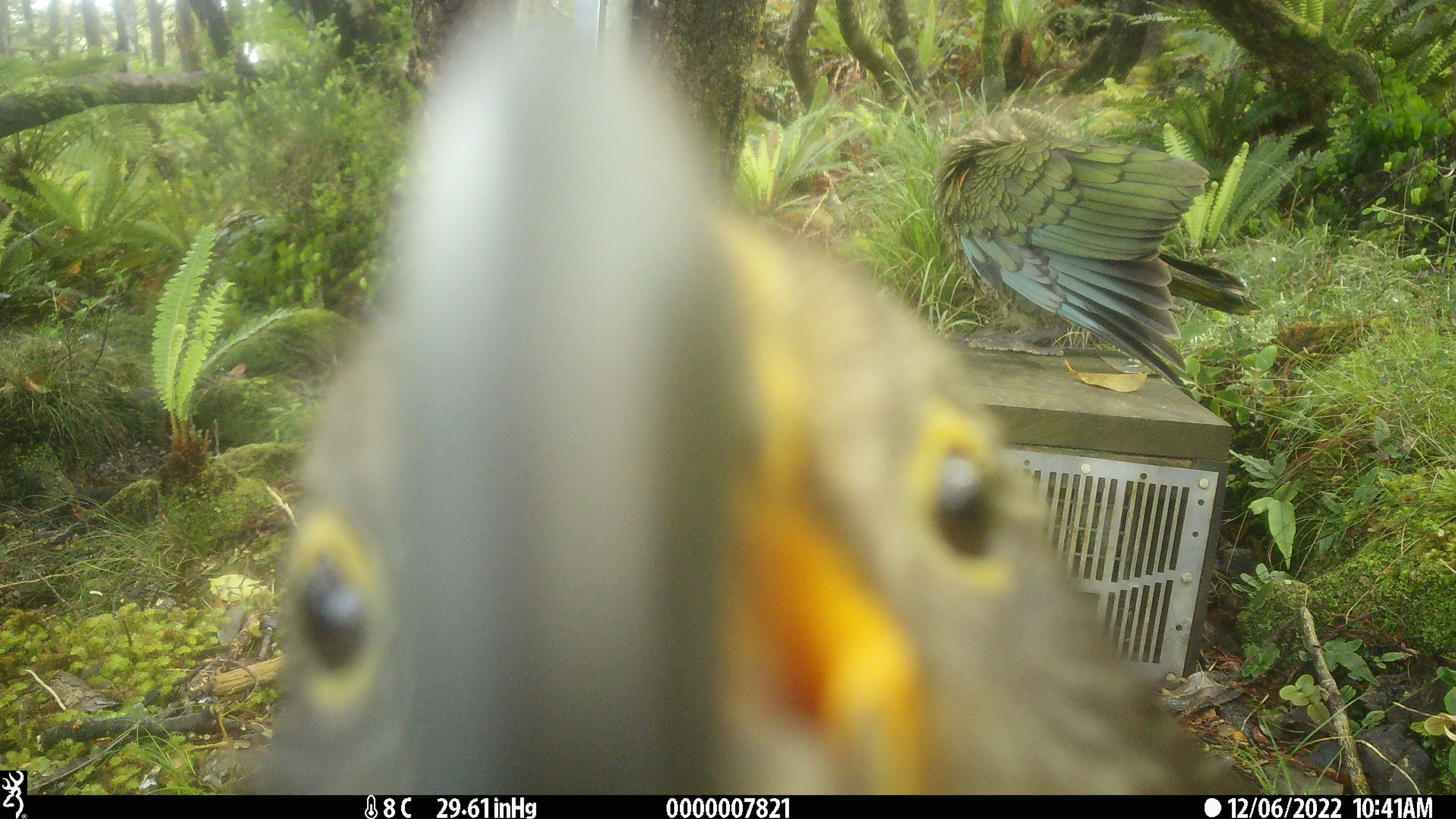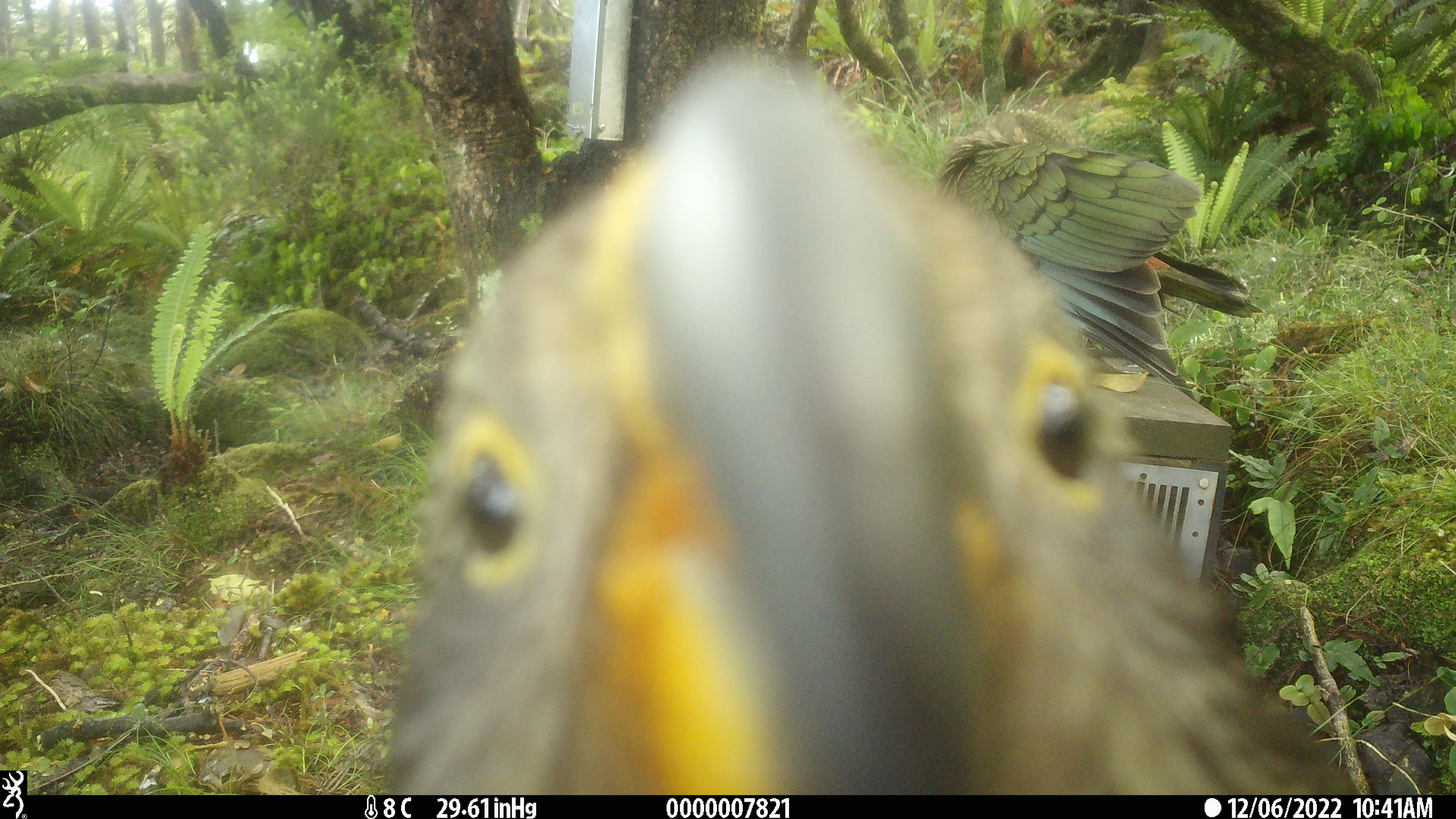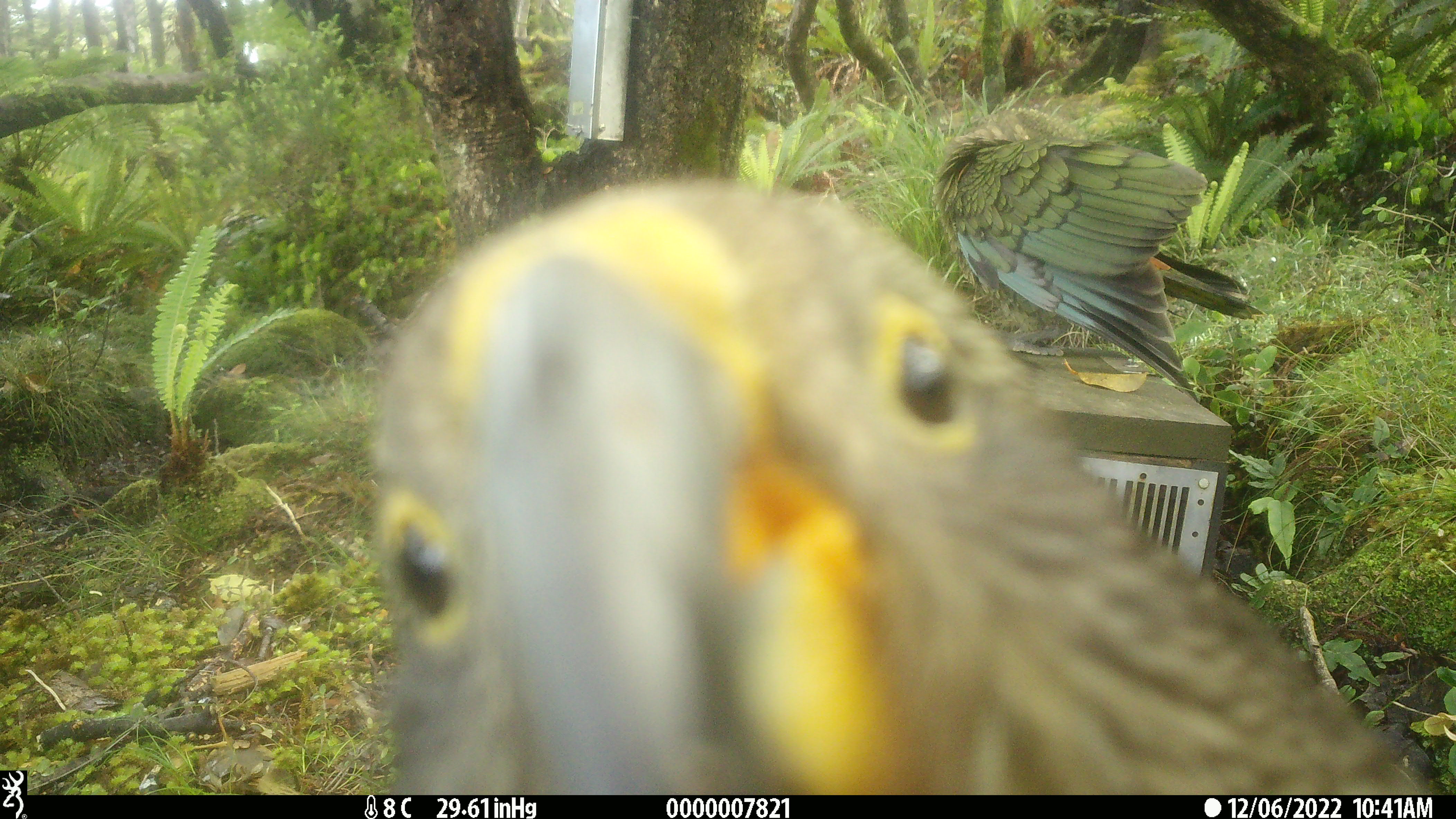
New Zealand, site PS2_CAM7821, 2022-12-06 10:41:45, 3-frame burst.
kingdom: Animalia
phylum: Chordata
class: Aves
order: Psittaciformes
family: Strigopidae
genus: Nestor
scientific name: Nestor notabilis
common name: kea